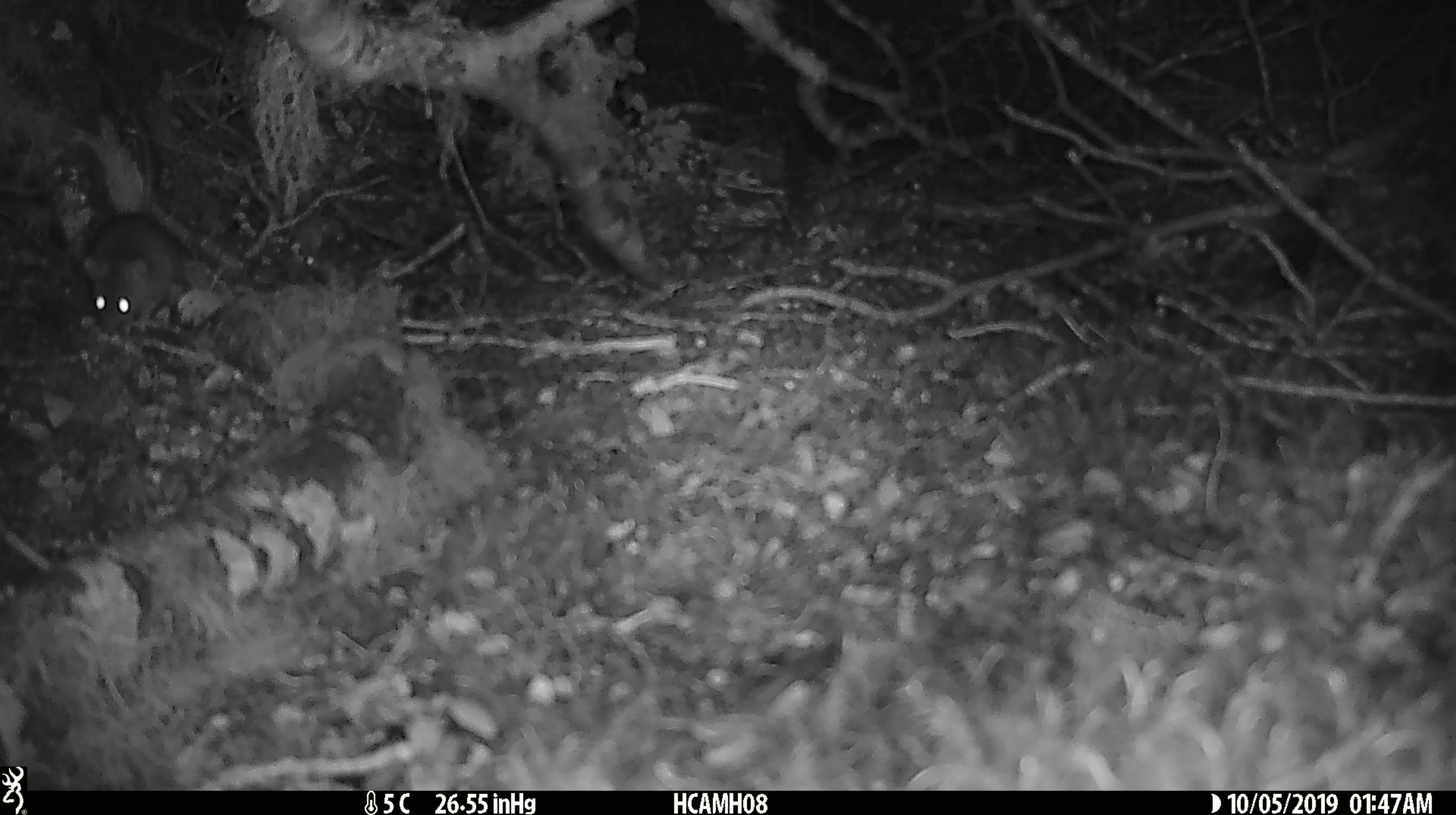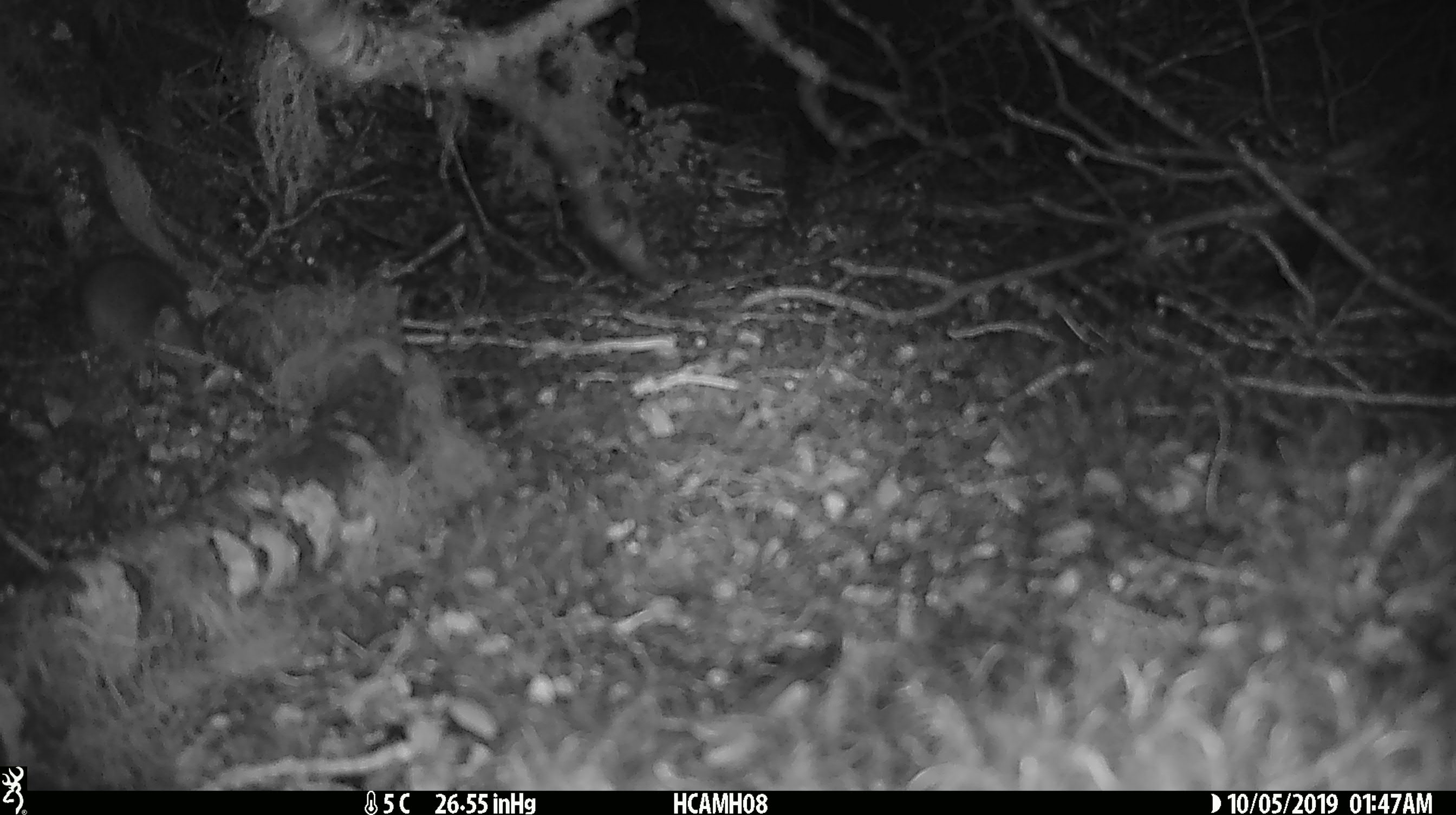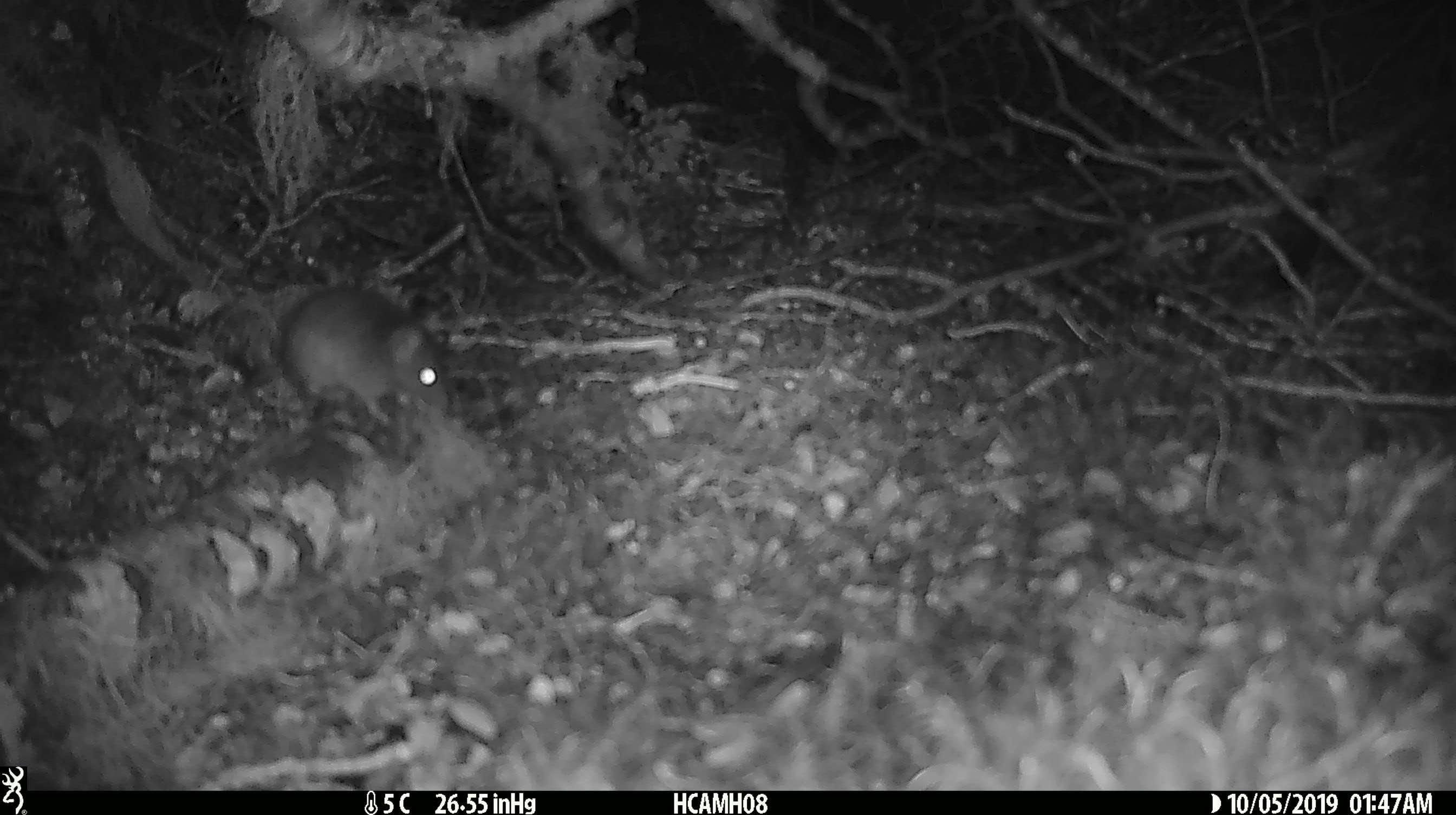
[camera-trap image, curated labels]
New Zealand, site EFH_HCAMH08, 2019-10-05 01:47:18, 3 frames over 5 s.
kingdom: Animalia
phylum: Chordata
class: Mammalia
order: Rodentia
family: Muridae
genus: Mus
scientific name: Mus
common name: mouse